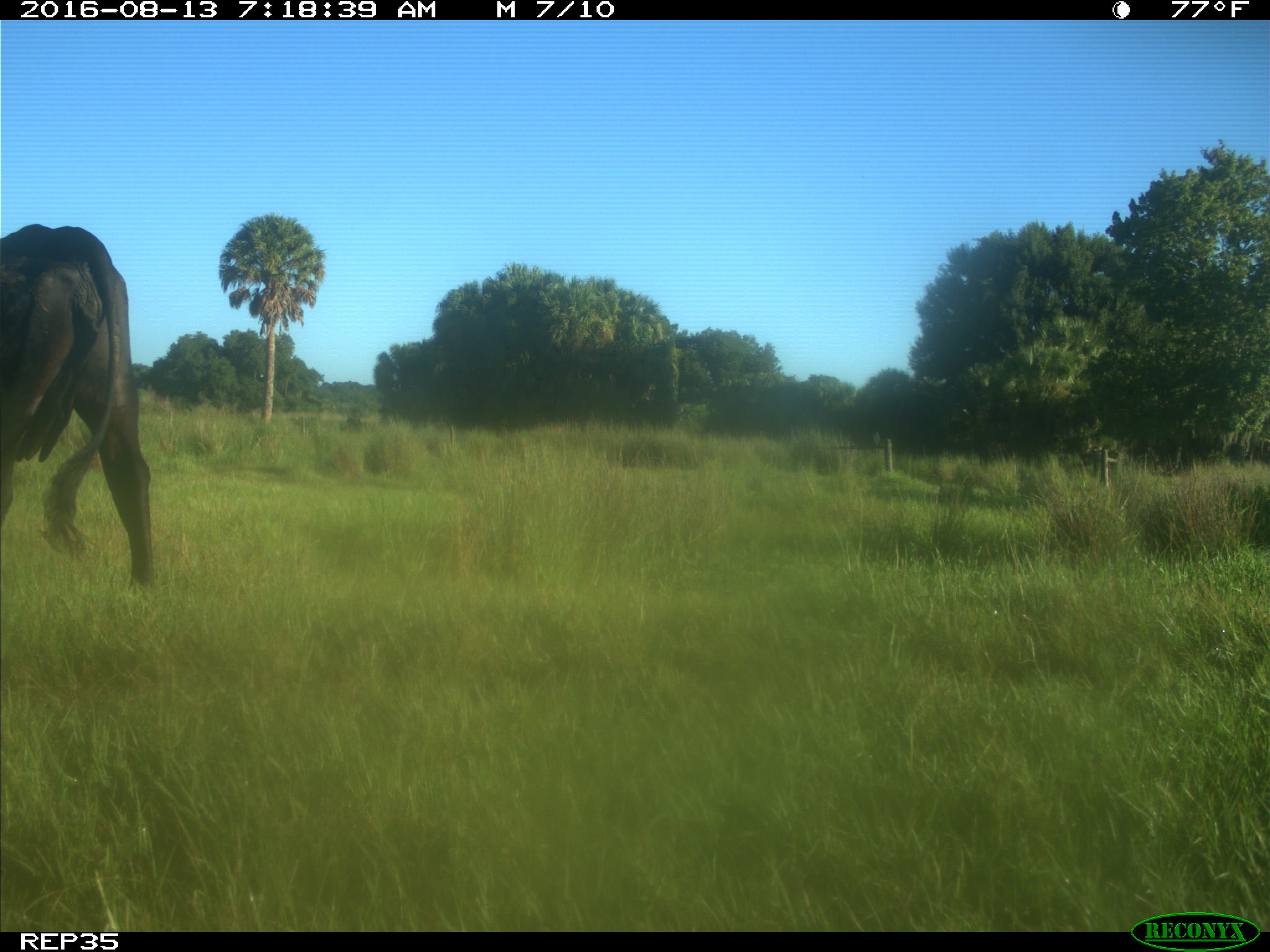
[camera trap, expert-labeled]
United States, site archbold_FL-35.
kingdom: Animalia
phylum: Chordata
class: Mammalia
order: Artiodactyla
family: Bovidae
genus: Bos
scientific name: Bos taurus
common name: domestic cow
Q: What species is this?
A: Bos taurus (domestic cow).